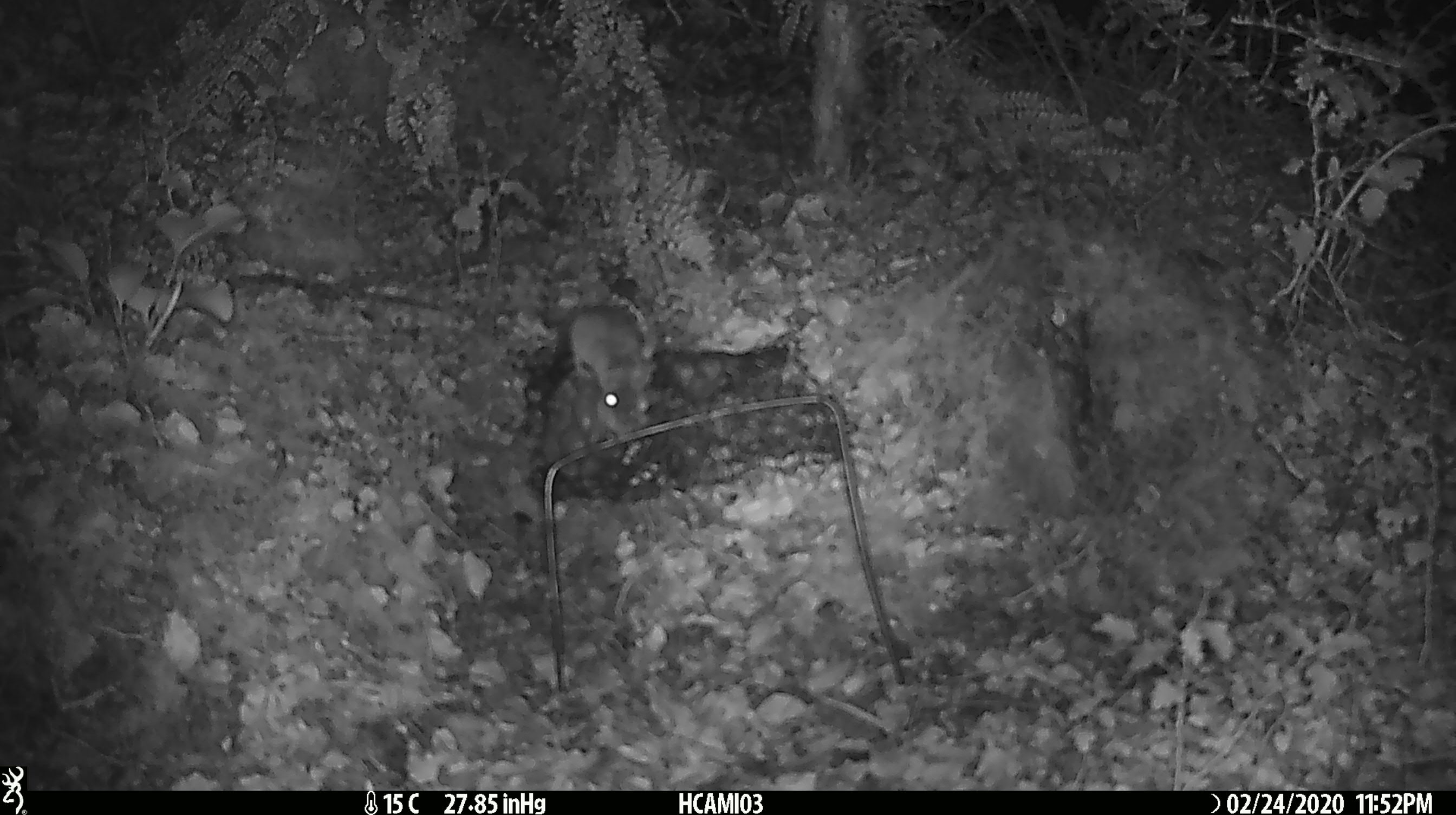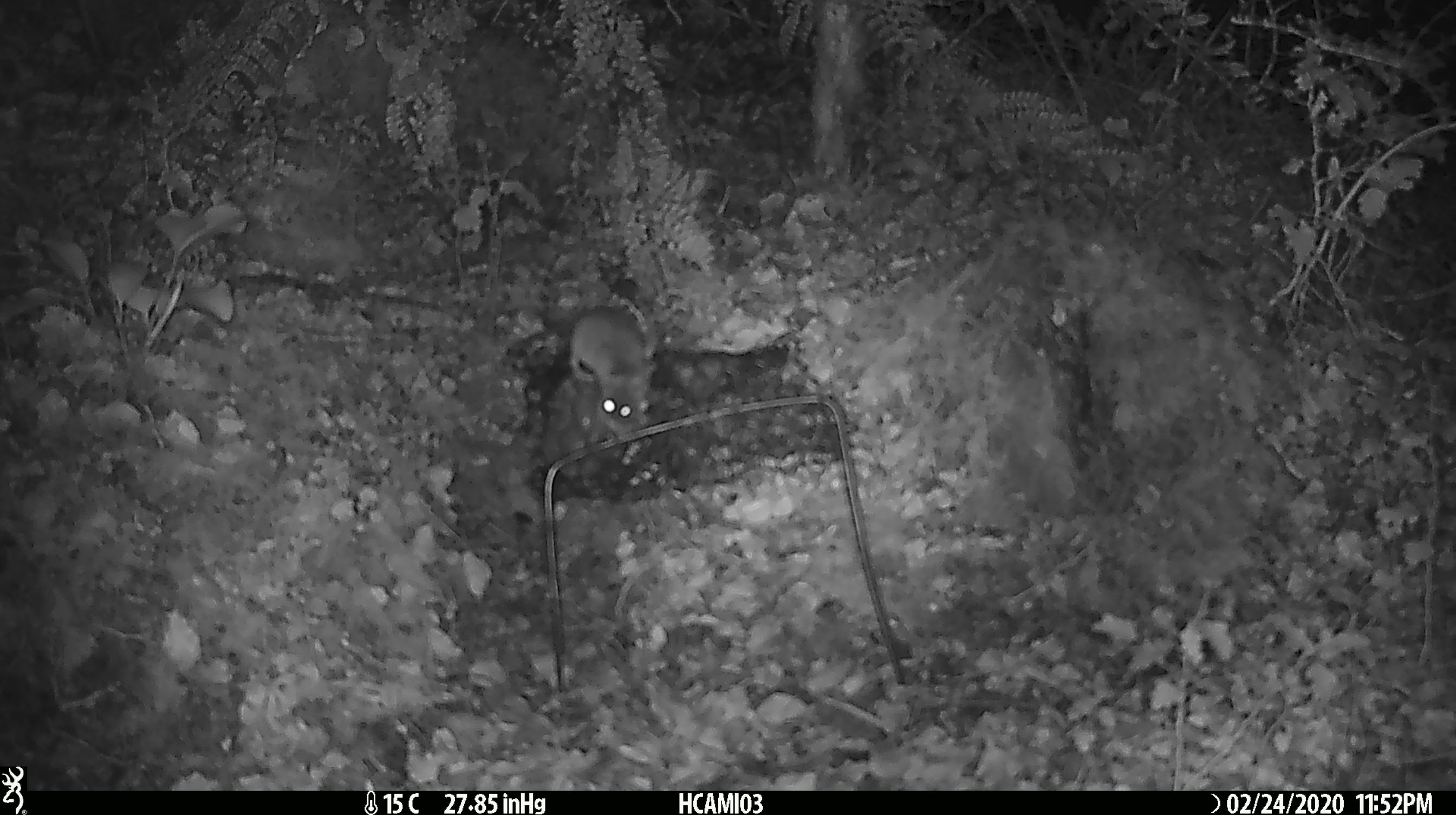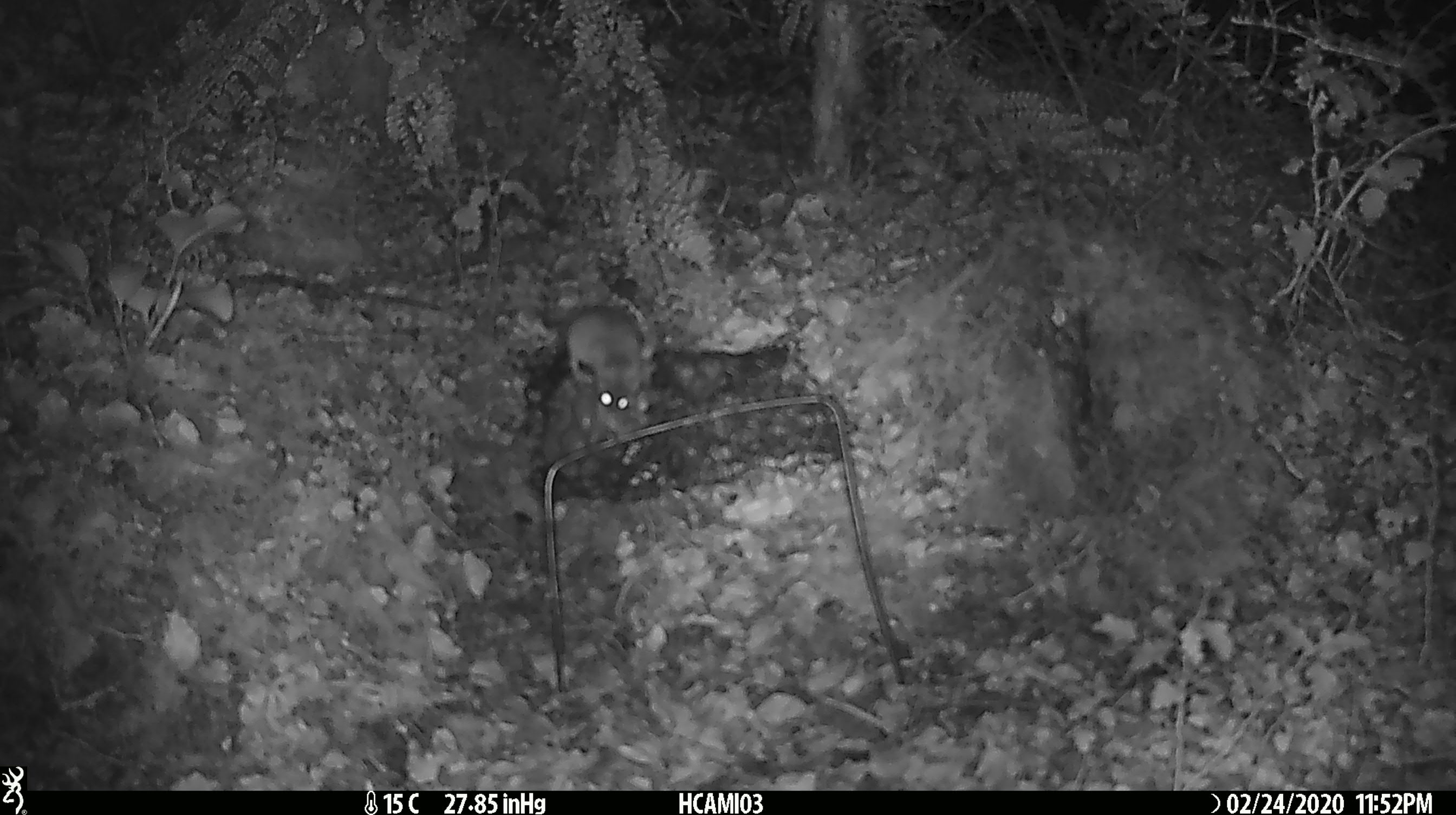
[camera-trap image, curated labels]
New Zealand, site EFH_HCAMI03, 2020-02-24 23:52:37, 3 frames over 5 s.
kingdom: Animalia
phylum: Chordata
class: Mammalia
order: Rodentia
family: Muridae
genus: Mus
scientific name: Mus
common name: mouse